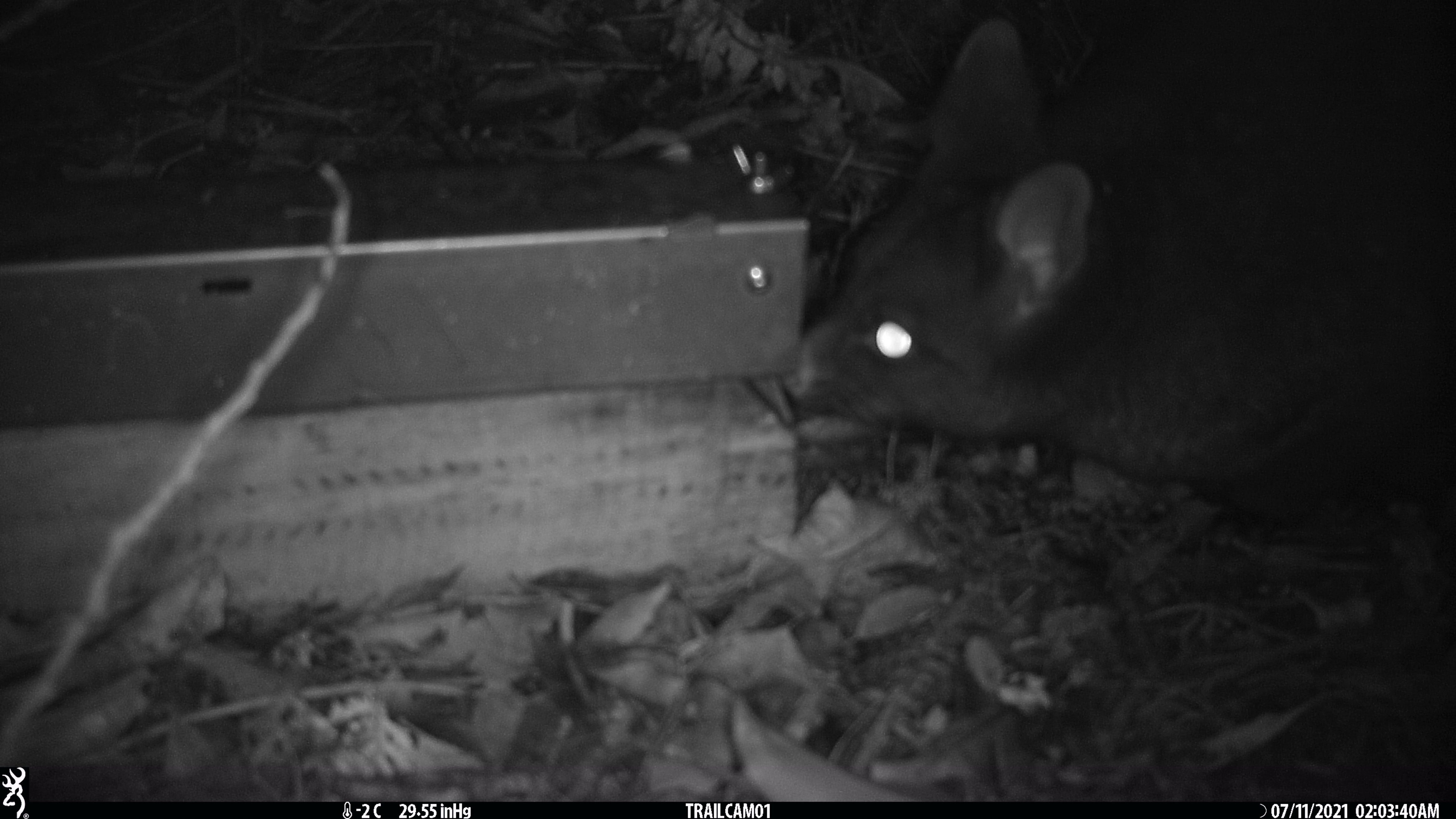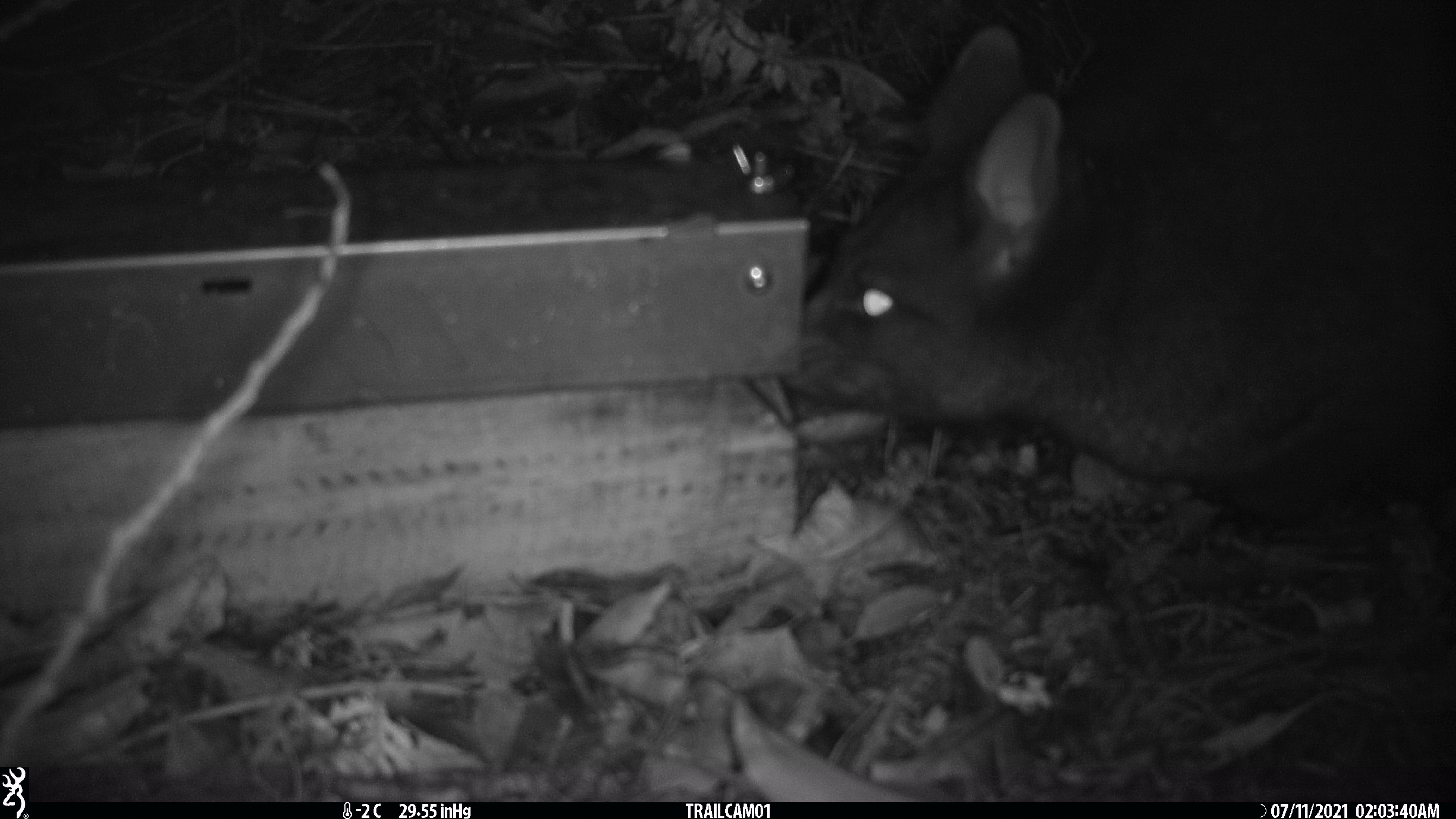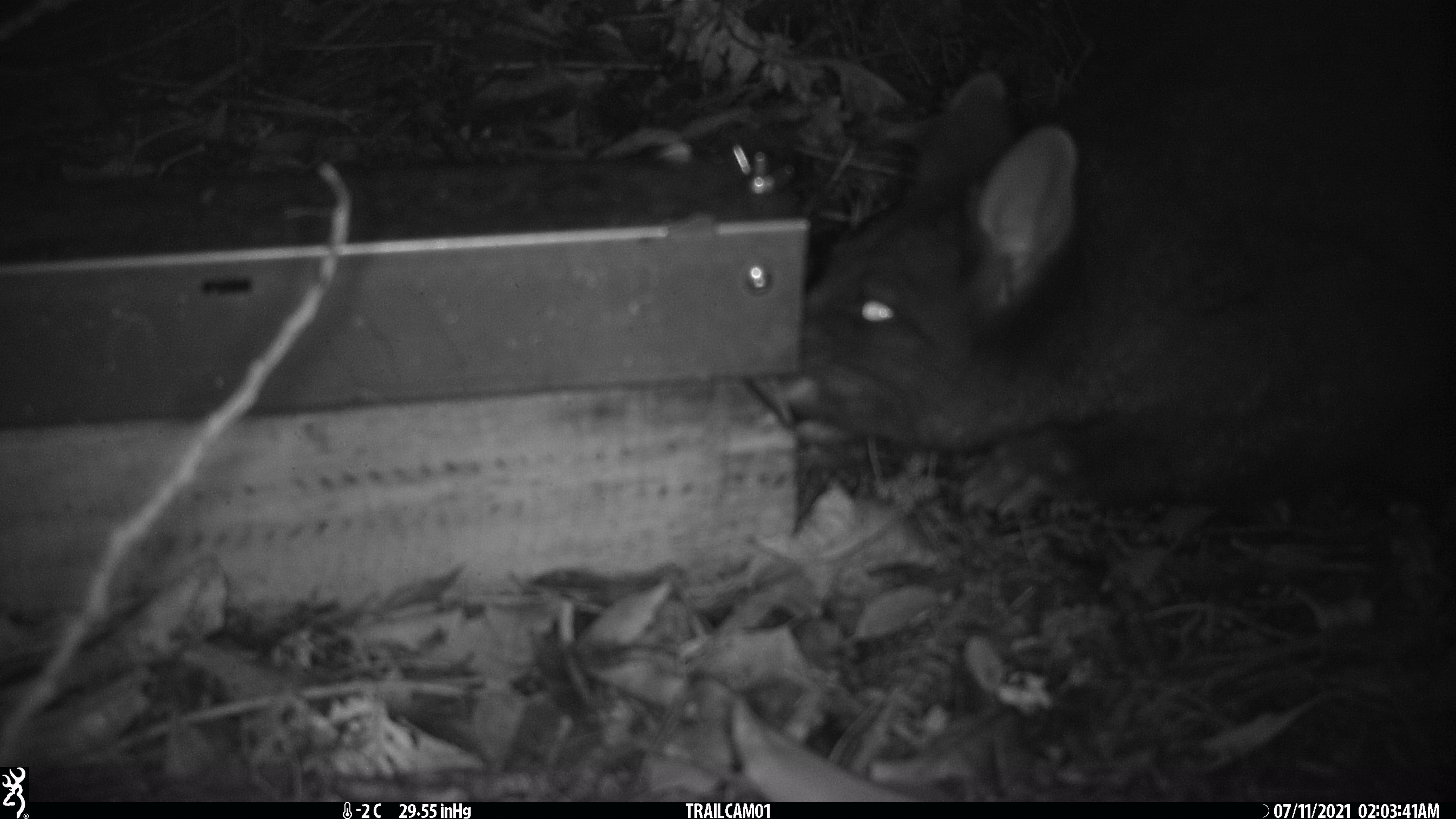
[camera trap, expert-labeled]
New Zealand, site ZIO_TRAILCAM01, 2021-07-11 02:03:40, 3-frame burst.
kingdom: Animalia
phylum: Chordata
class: Mammalia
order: Diprotodontia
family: Phalangeridae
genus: Trichosurus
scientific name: Trichosurus vulpecula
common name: common brushtail possum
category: possum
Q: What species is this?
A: Possum (common brushtail possum) (Trichosurus vulpecula).